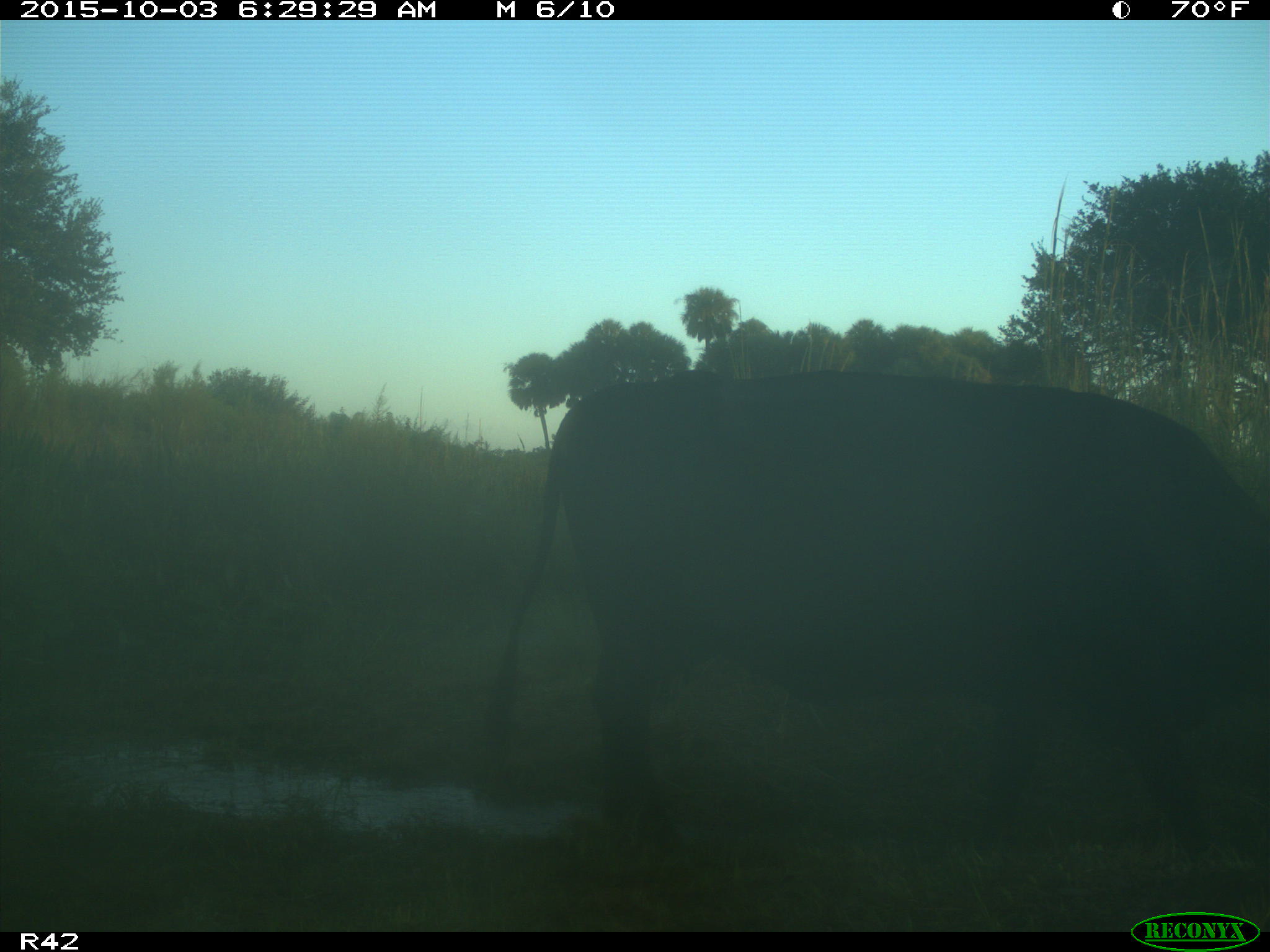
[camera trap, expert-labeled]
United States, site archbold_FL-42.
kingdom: Animalia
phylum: Chordata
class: Mammalia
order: Artiodactyla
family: Bovidae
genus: Bos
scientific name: Bos taurus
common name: domestic cow